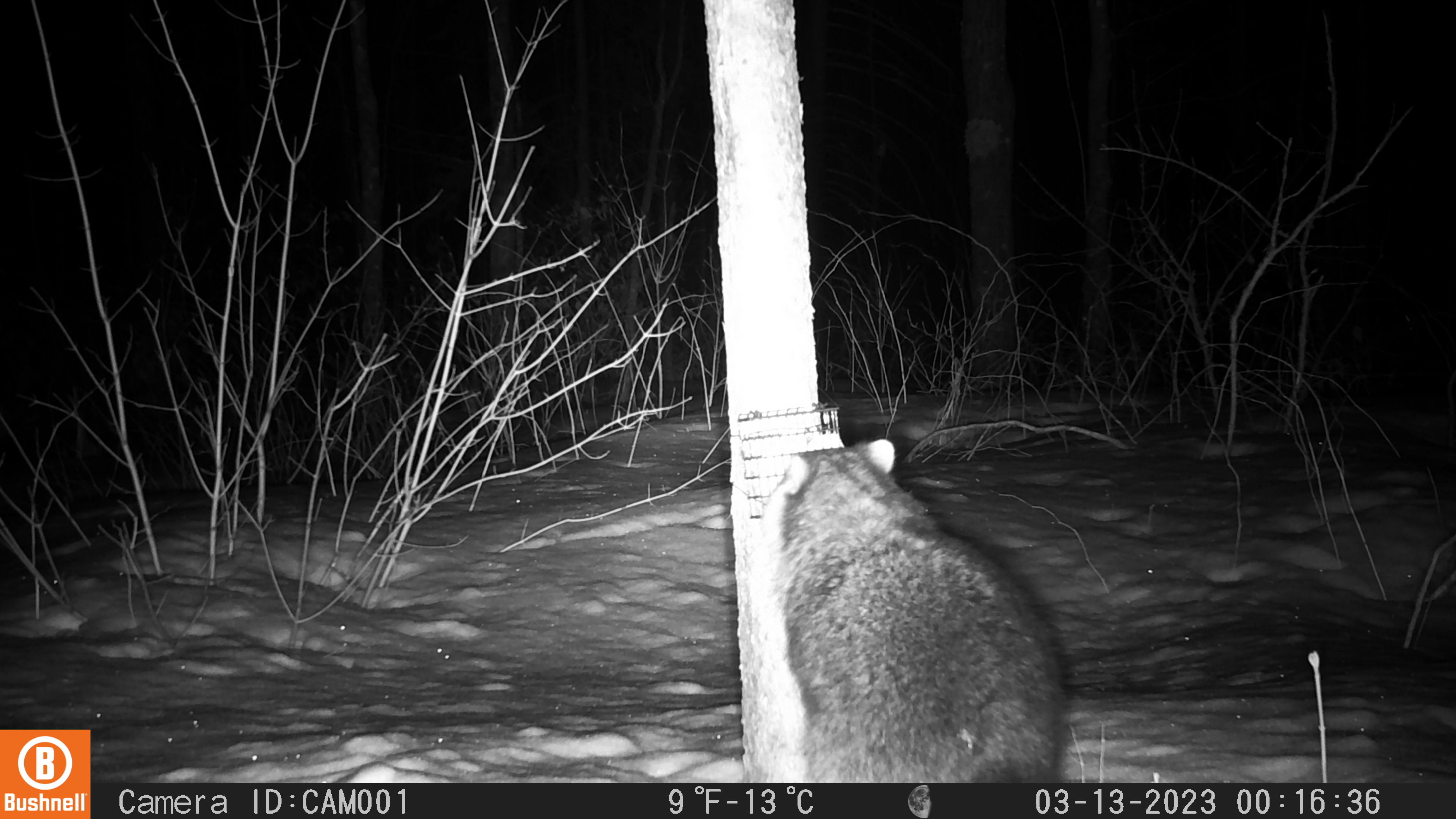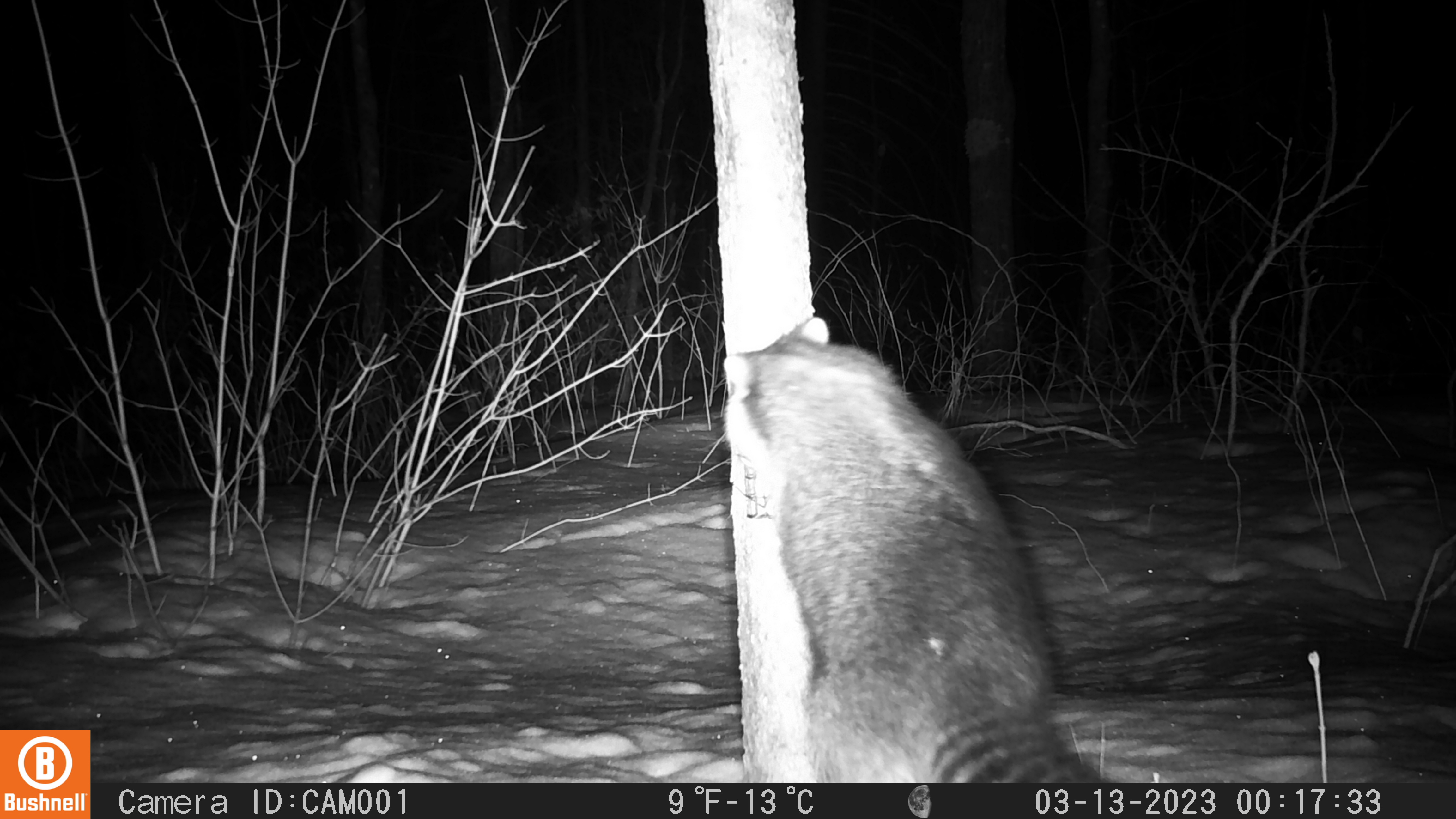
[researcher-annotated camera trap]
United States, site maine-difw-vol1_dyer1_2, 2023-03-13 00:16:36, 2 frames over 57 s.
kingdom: Animalia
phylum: Chordata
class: Mammalia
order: Carnivora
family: Procyonidae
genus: Procyon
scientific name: Procyon lotor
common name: raccoon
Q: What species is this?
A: Raccoon (Procyon lotor).